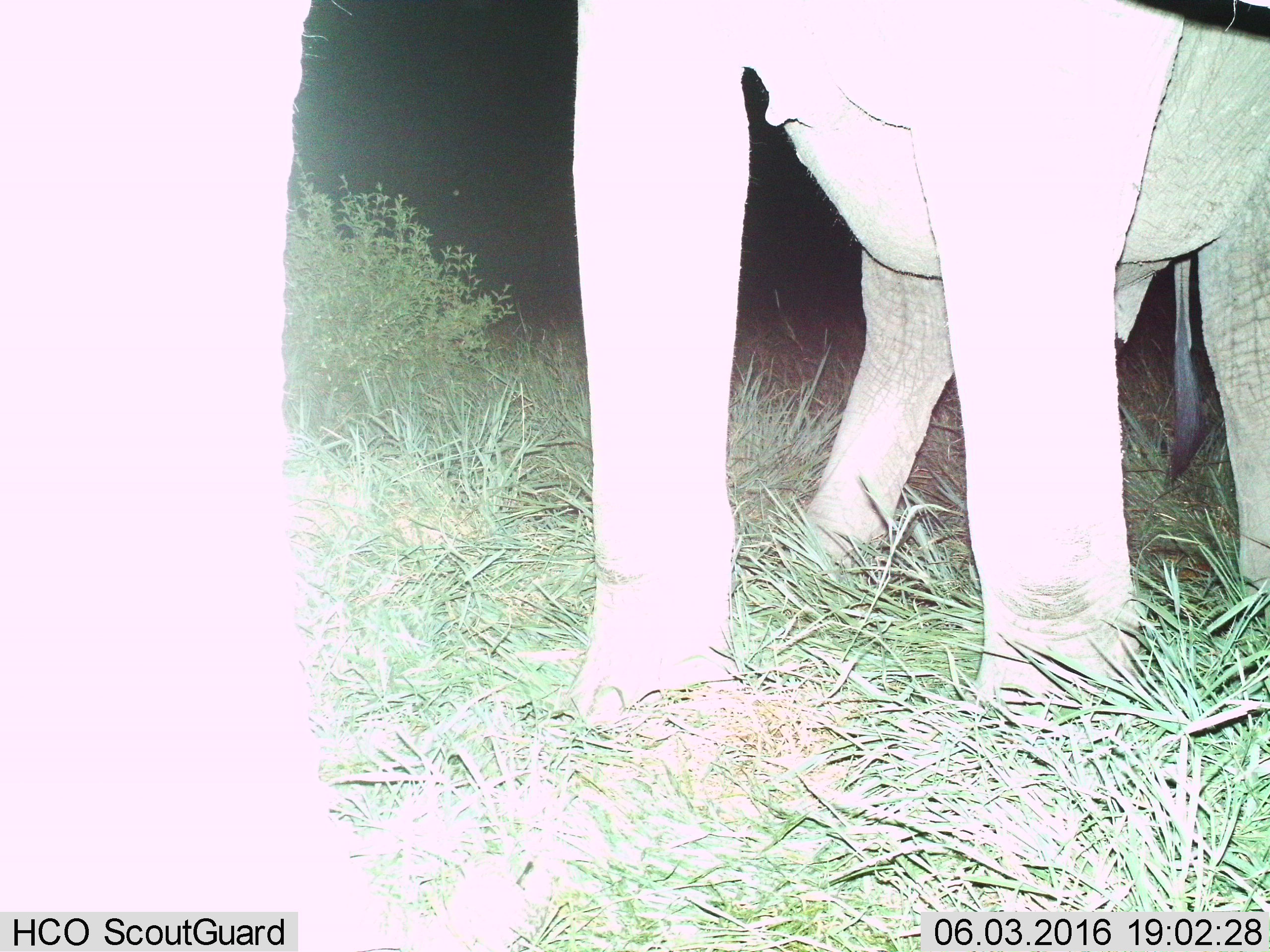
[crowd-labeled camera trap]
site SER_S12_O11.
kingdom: Animalia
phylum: Chordata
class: Mammalia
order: Proboscidea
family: Elephantidae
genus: Loxodonta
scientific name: Loxodonta africana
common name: african bush elephant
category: elephant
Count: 2.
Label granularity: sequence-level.